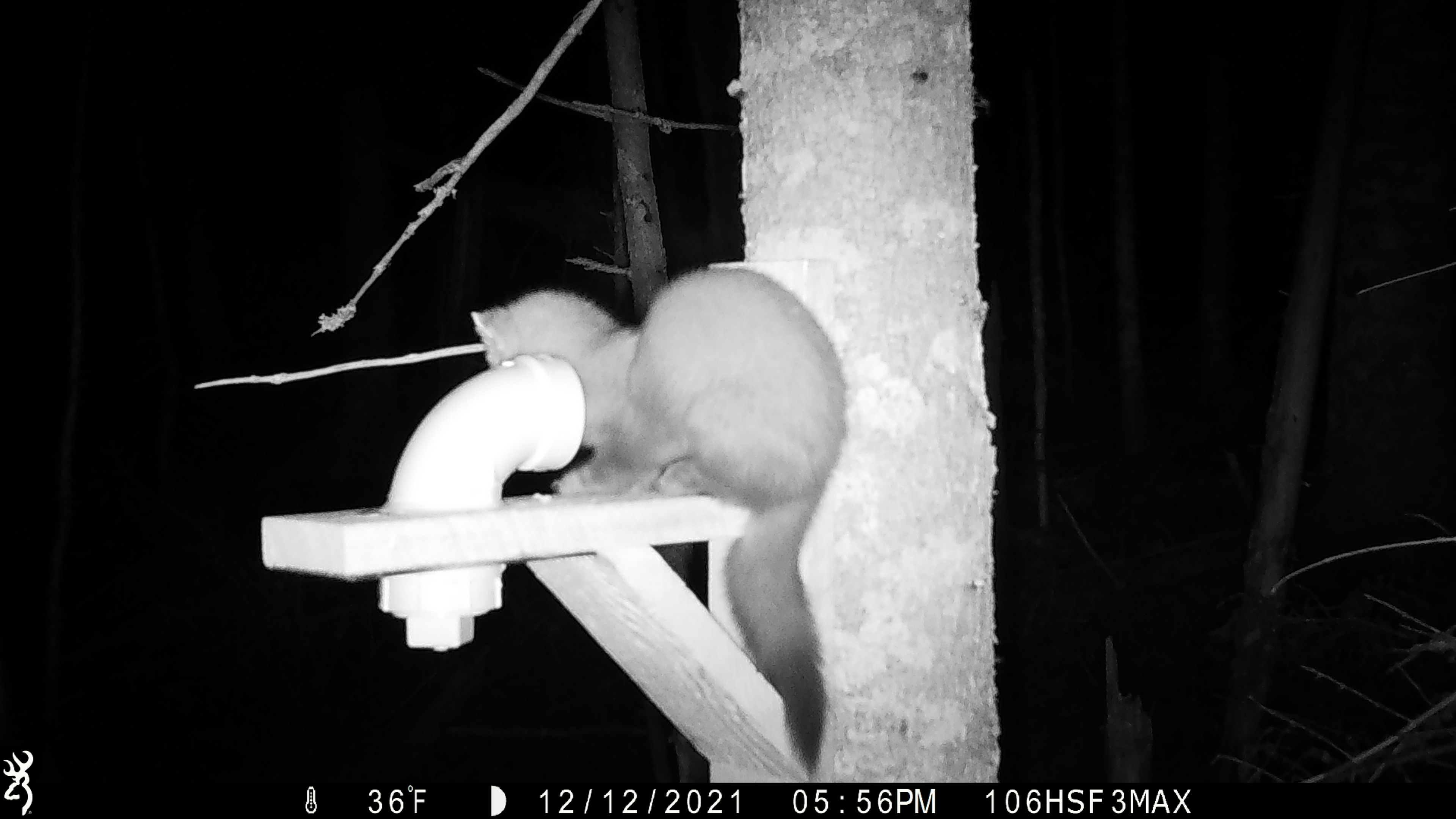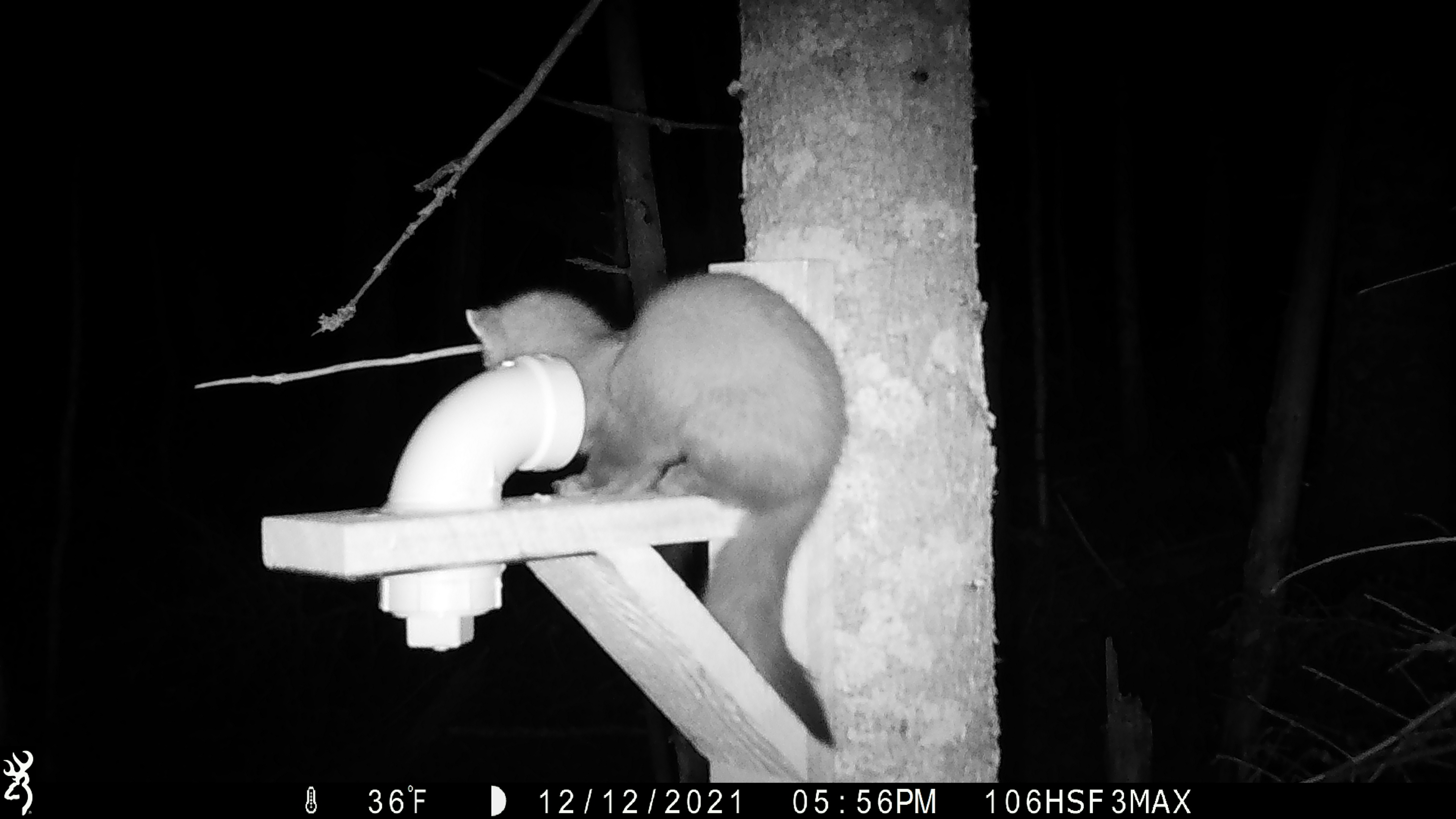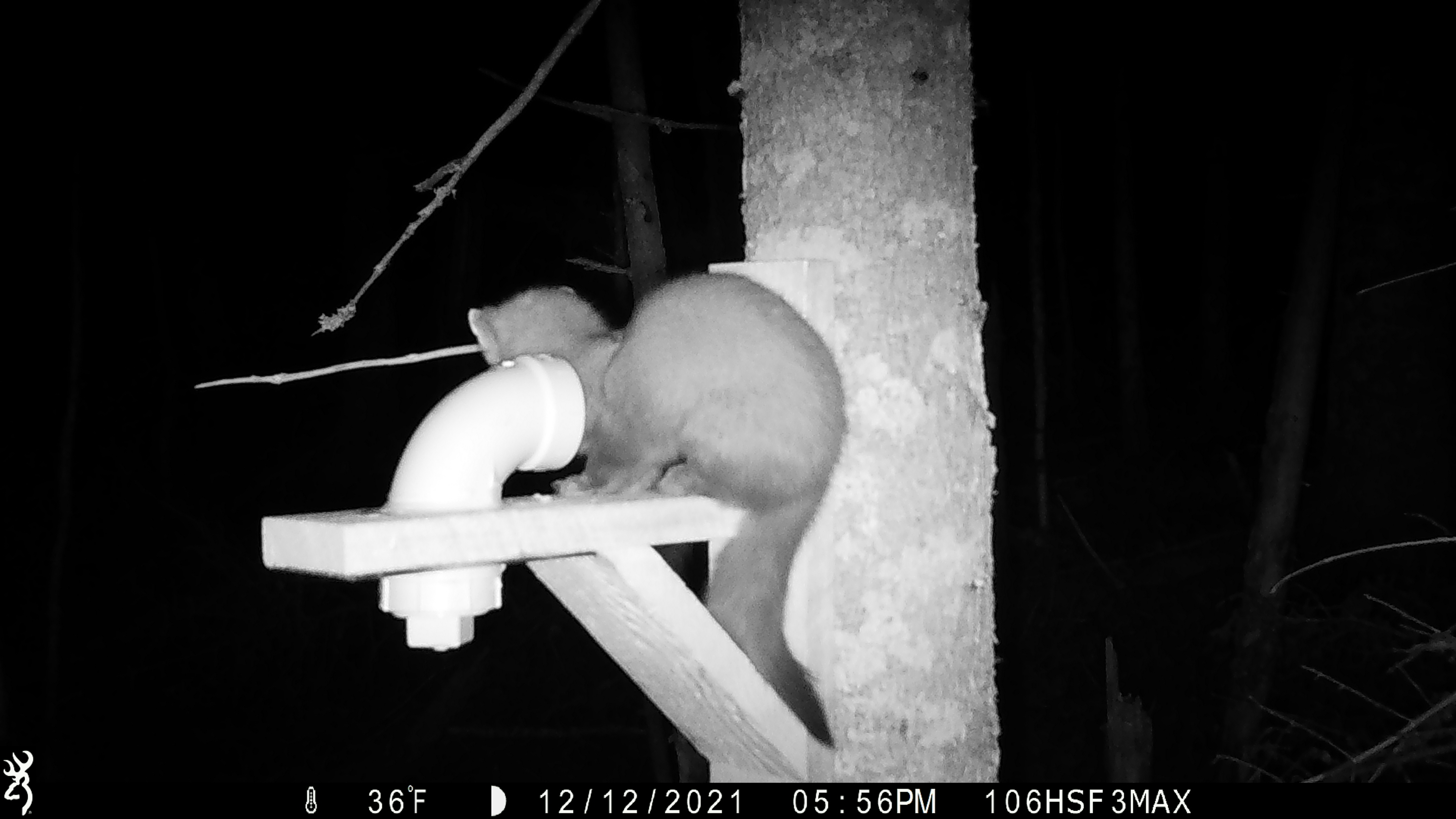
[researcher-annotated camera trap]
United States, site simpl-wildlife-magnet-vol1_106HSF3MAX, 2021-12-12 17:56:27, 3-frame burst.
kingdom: Animalia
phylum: Chordata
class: Mammalia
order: Carnivora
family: Mustelidae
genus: Martes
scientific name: Martes americana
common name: american marten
American marten (Martes americana).